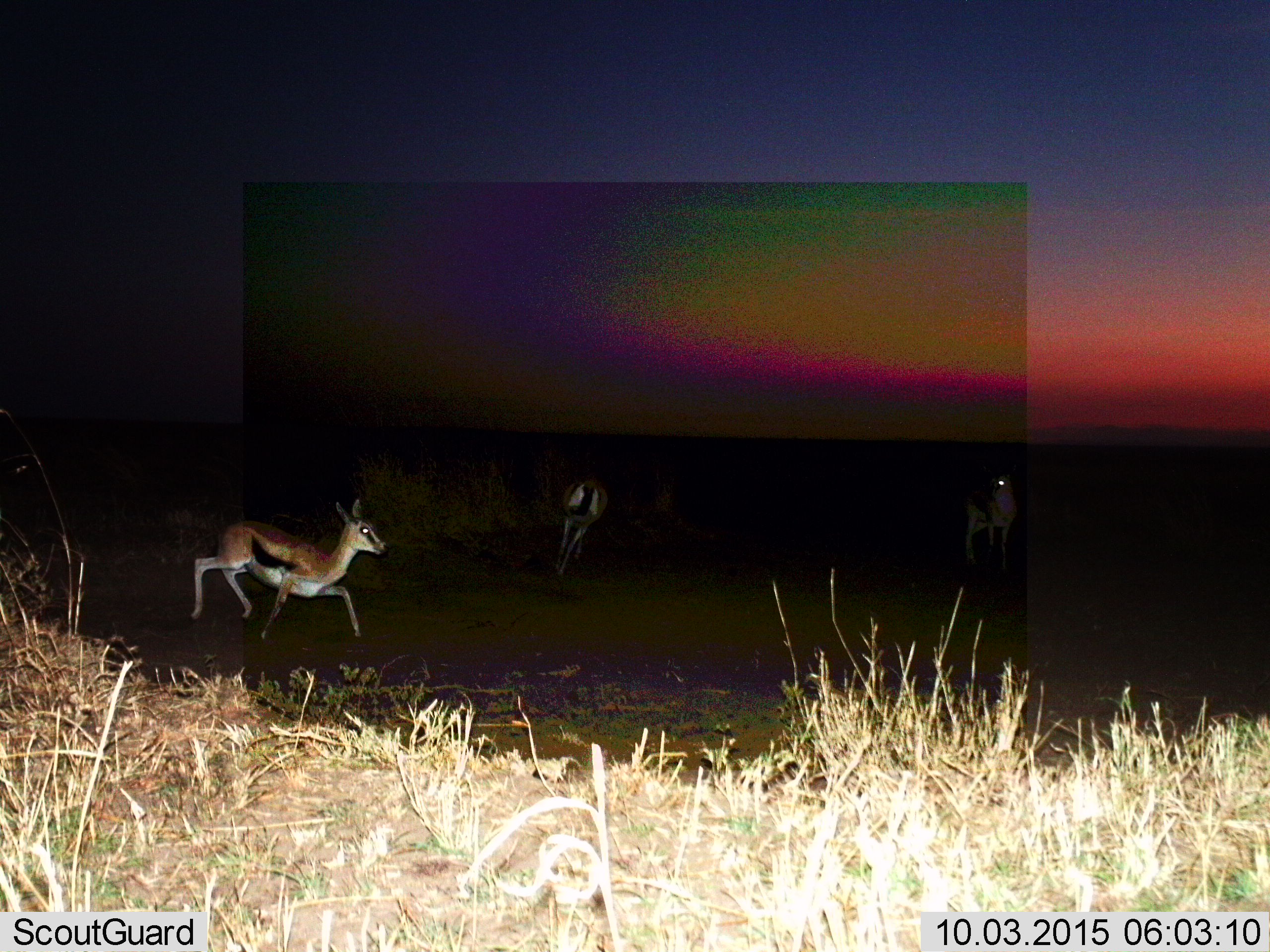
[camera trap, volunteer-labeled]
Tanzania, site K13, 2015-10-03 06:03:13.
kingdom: Animalia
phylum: Chordata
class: Mammalia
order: Artiodactyla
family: Bovidae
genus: Eudorcas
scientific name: Eudorcas thomsonii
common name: thomson's gazelle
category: gazellethomsons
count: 3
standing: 33%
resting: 0%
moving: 100%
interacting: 0%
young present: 0%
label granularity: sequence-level